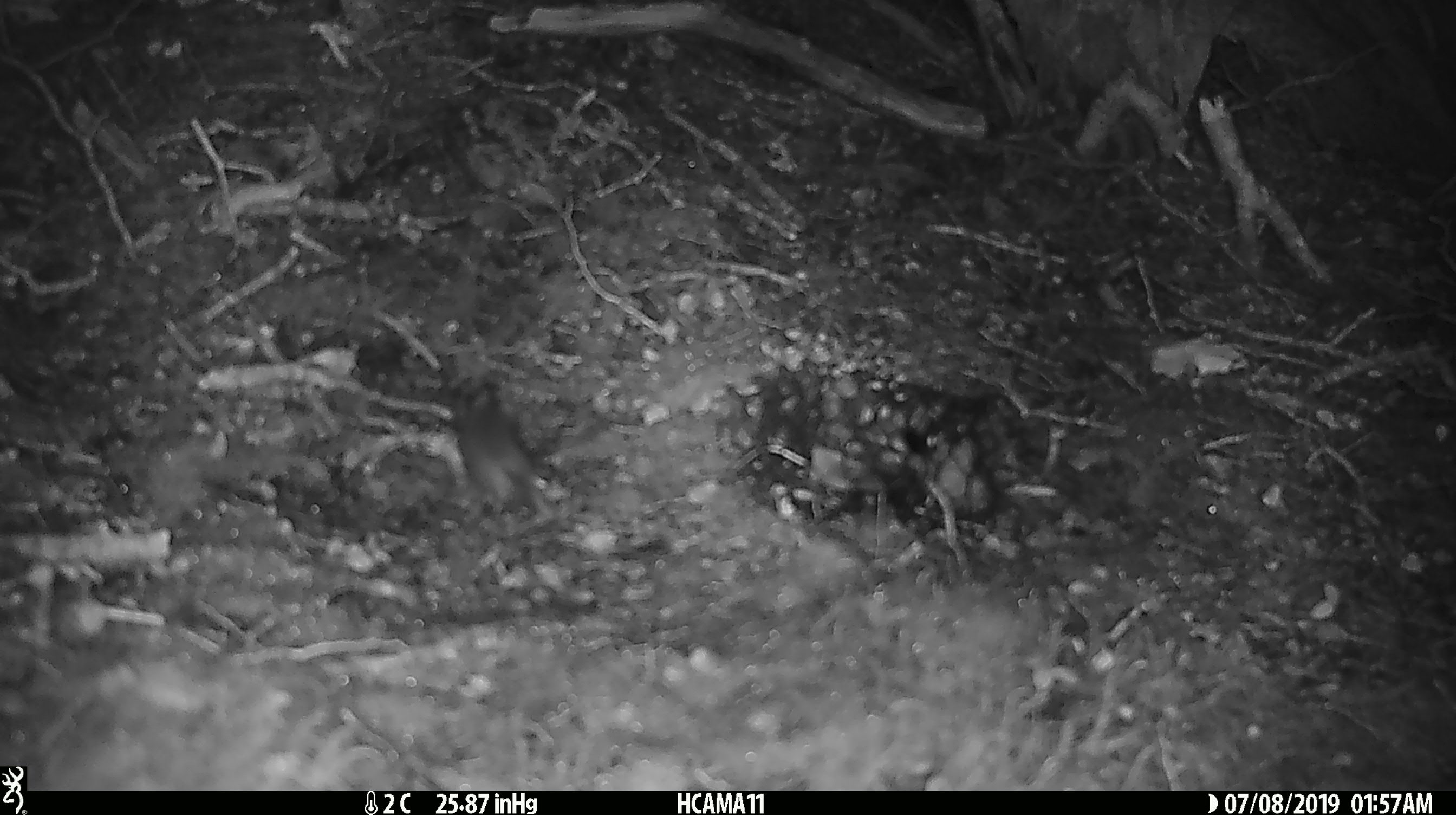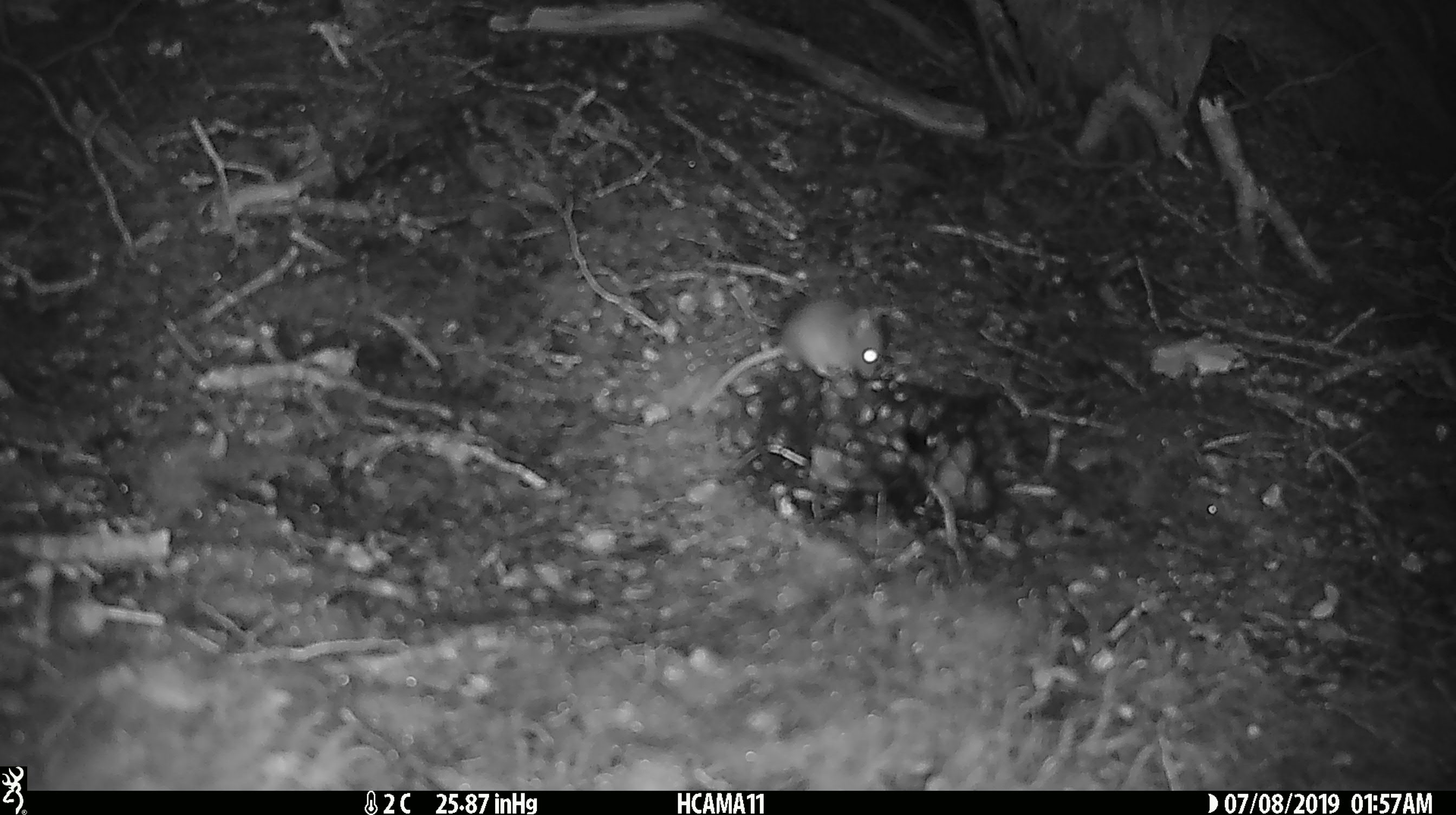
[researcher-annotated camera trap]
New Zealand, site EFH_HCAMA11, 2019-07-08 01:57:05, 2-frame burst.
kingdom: Animalia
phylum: Chordata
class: Mammalia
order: Rodentia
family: Muridae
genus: Mus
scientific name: Mus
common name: mouse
Mouse (Mus).